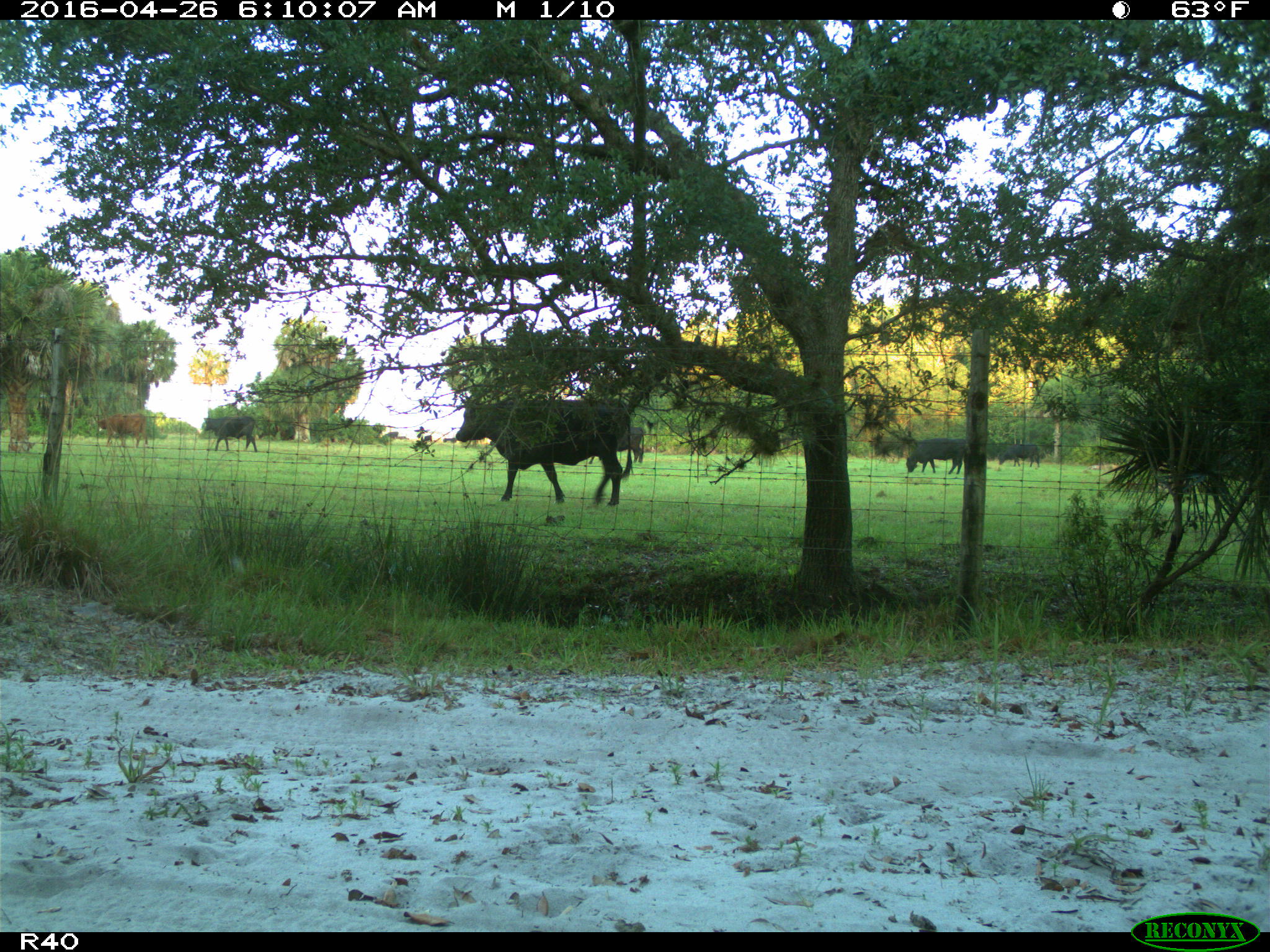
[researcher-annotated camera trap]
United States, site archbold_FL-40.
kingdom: Animalia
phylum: Chordata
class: Mammalia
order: Artiodactyla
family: Bovidae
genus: Bos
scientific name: Bos taurus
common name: domestic cow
Bos taurus (domestic cow).